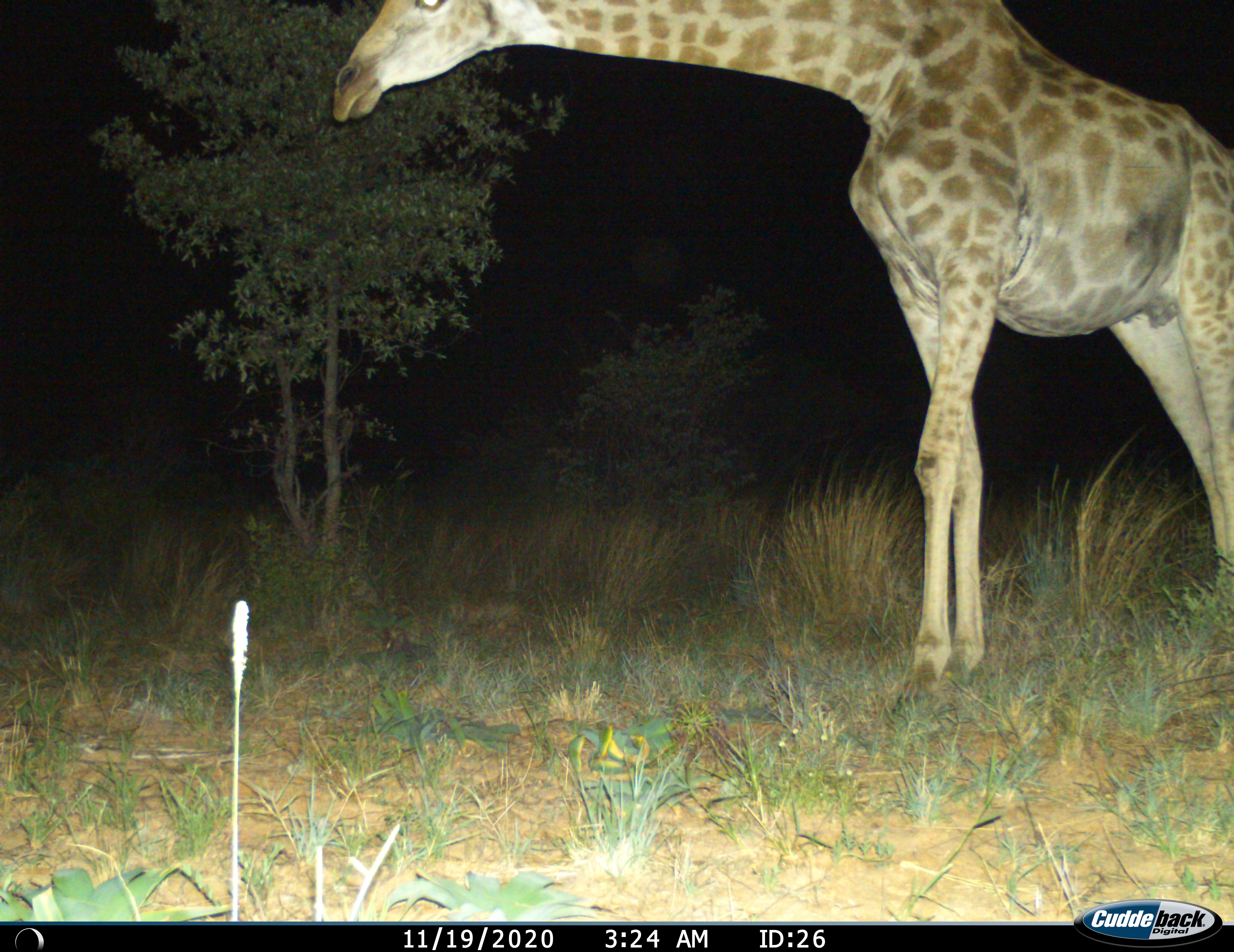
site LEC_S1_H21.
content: unidentified animal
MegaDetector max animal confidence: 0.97